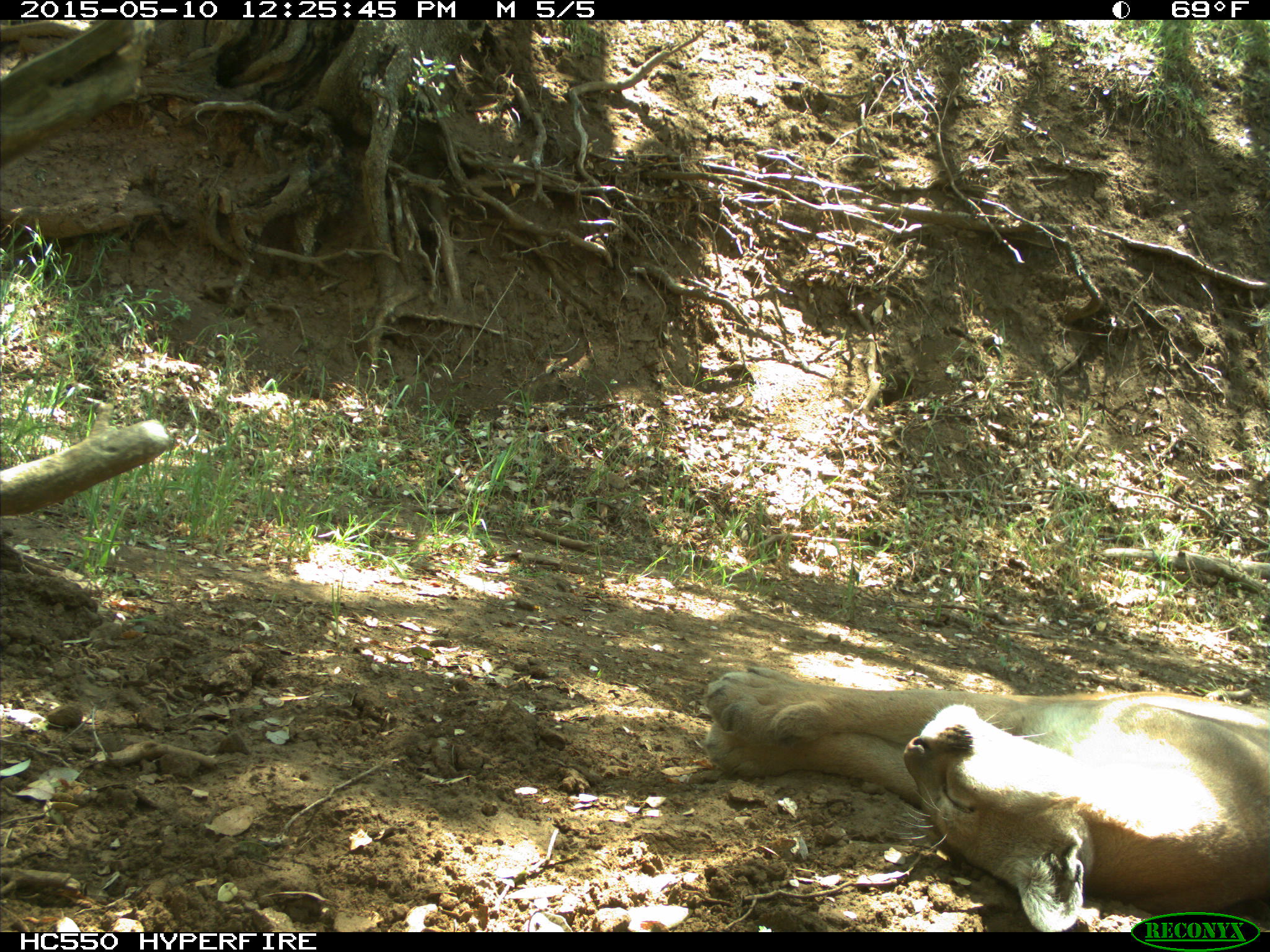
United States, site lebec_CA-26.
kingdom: Animalia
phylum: Chordata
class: Mammalia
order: Carnivora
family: Felidae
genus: Puma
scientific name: Puma concolor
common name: mountain lion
Puma concolor (mountain lion).